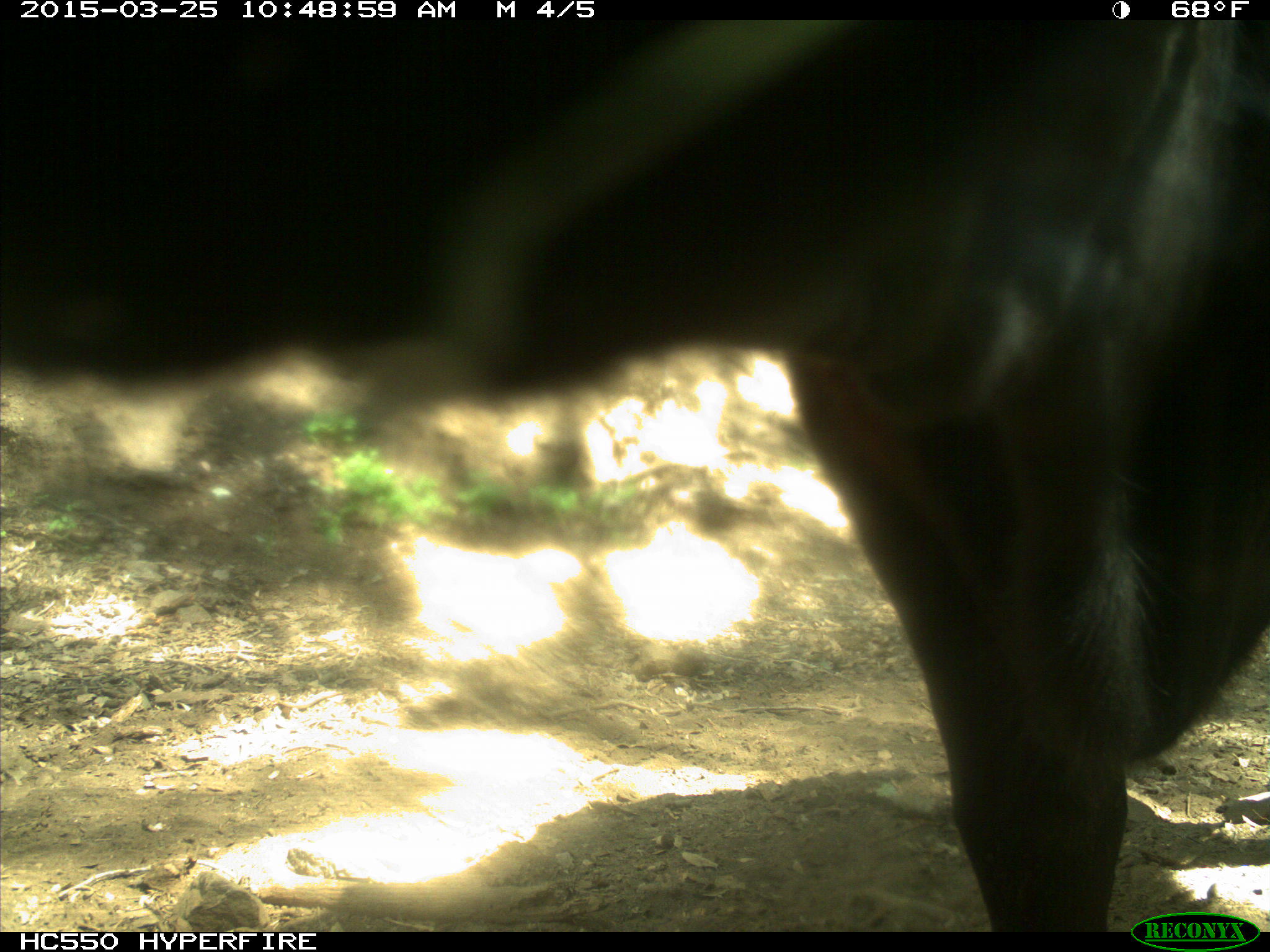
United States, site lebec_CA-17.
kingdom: Animalia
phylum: Chordata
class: Mammalia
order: Artiodactyla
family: Bovidae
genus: Bos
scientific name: Bos taurus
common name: domestic cow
Bos taurus (domestic cow).